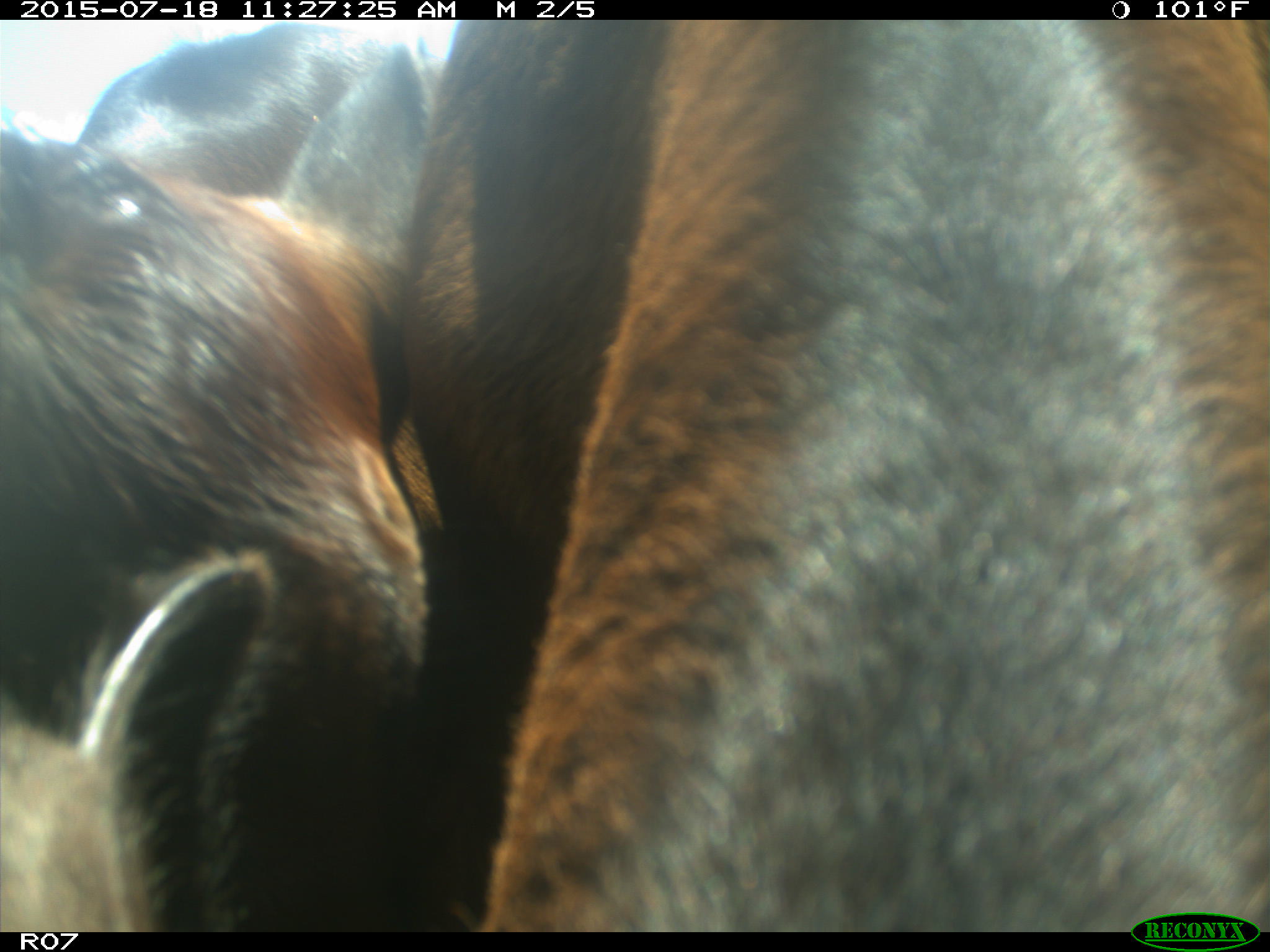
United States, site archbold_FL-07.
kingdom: Animalia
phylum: Chordata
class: Mammalia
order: Artiodactyla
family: Bovidae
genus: Bos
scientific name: Bos taurus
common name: domestic cow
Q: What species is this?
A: Bos taurus (domestic cow).